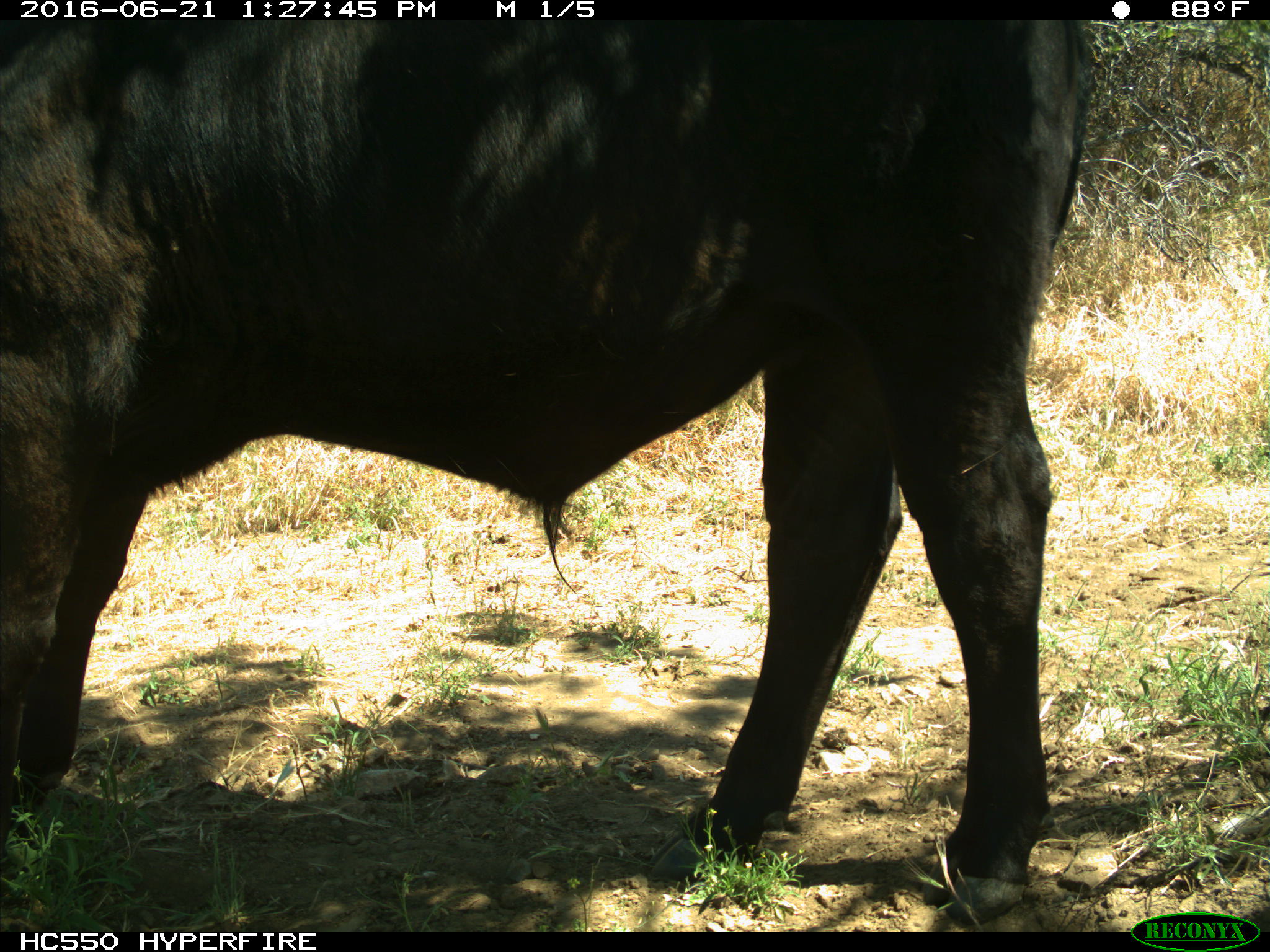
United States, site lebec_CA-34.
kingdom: Animalia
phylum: Chordata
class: Mammalia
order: Artiodactyla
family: Bovidae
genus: Bos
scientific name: Bos taurus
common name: domestic cow